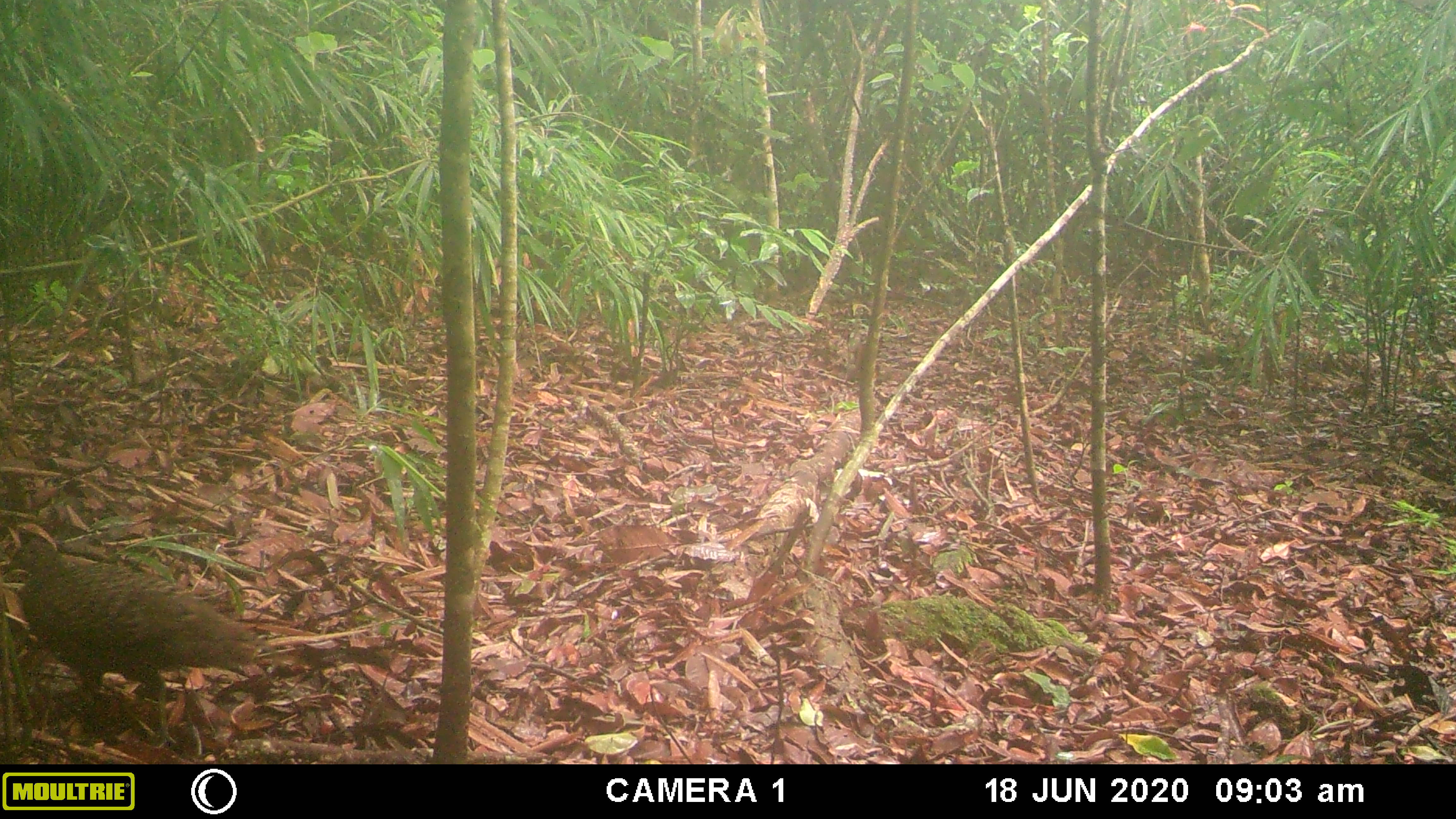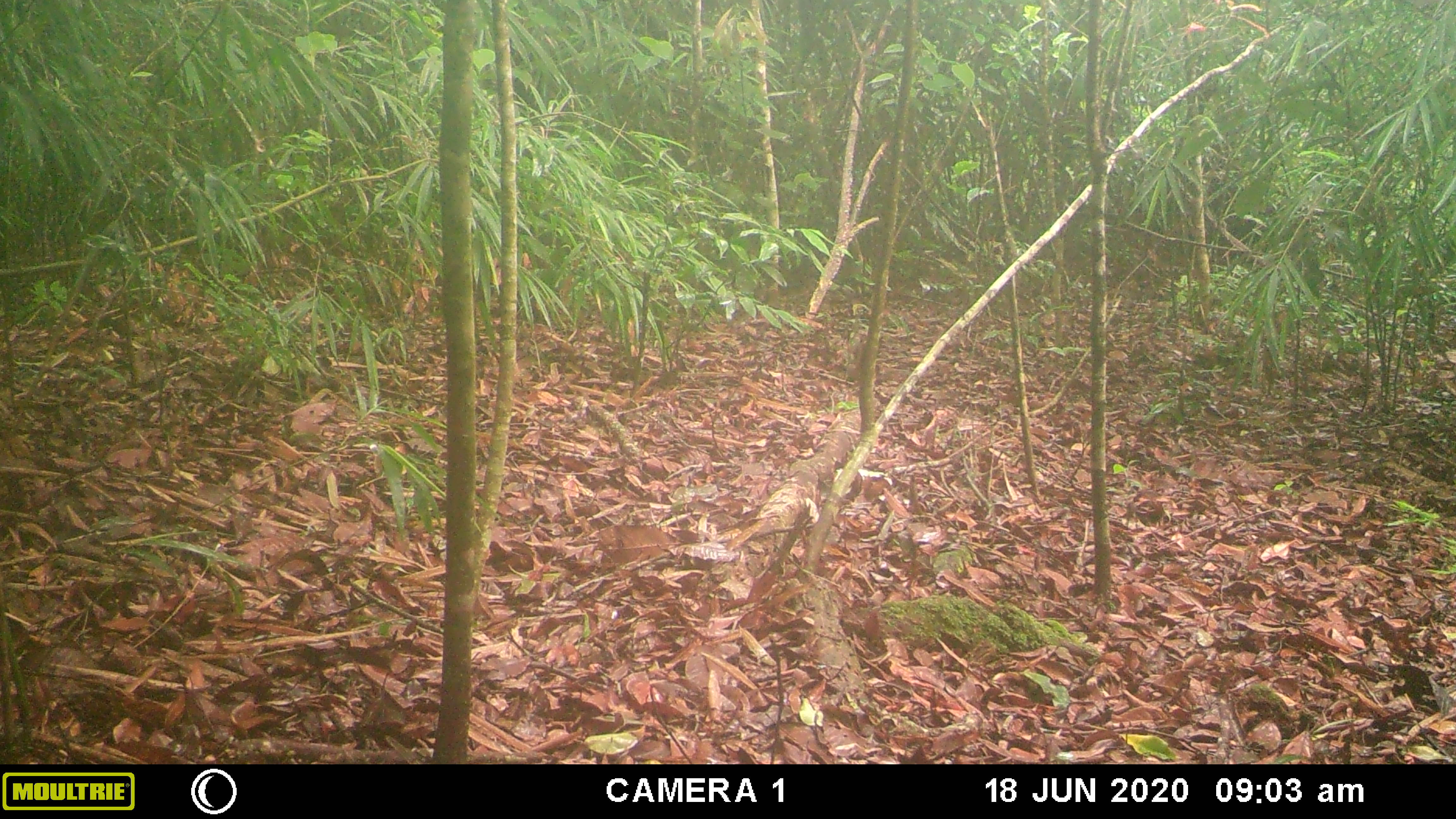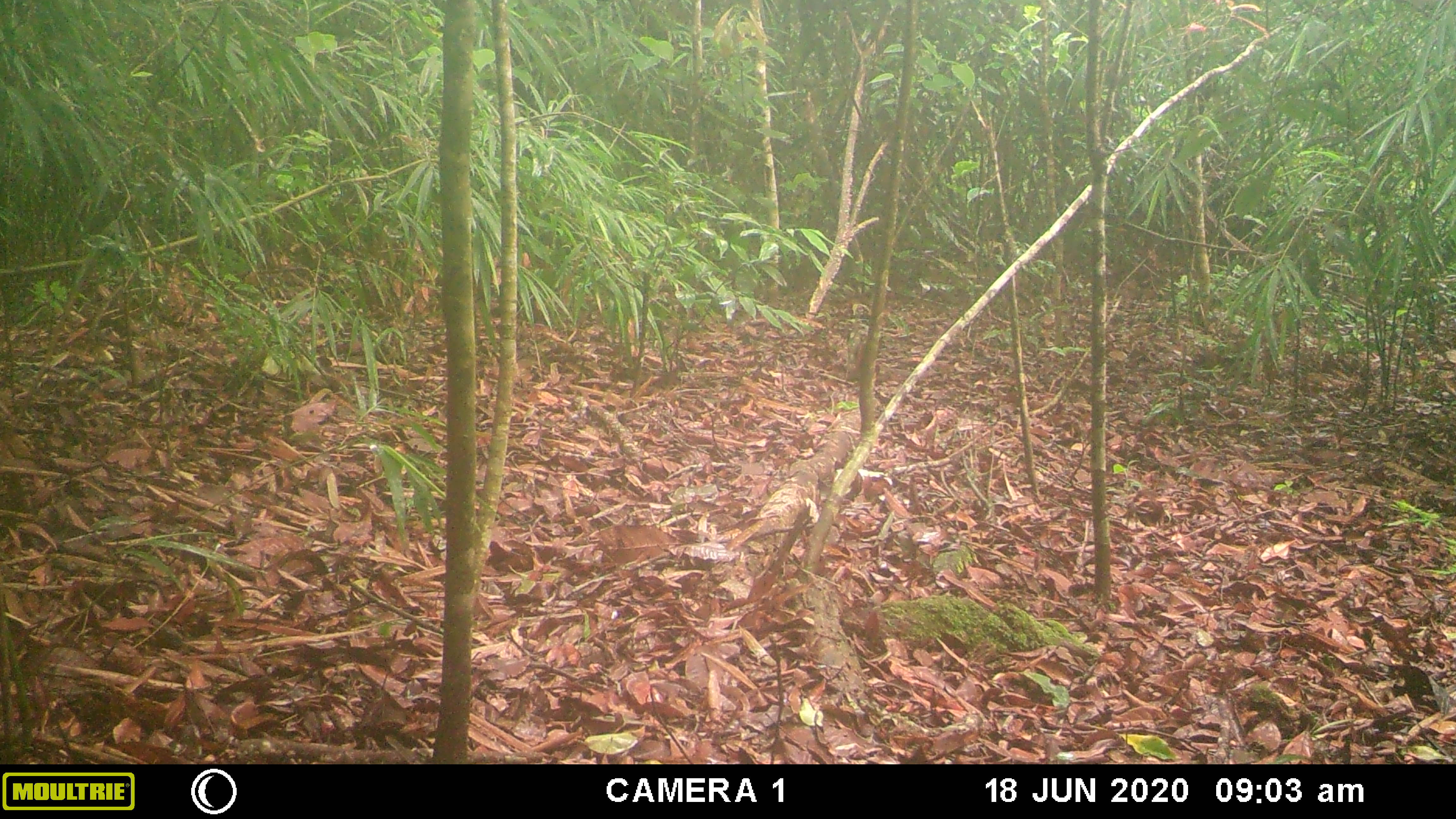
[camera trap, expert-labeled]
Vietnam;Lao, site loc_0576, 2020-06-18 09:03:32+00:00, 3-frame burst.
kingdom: Animalia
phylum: Chordata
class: Aves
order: Galliformes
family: Phasianidae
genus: Polyplectron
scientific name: Polyplectron bicalcaratum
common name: gray peacock-pheasant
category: grey peacock pheasant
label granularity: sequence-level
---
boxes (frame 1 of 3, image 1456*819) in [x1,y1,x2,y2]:
grey peacock pheasant: [3,536,257,747]